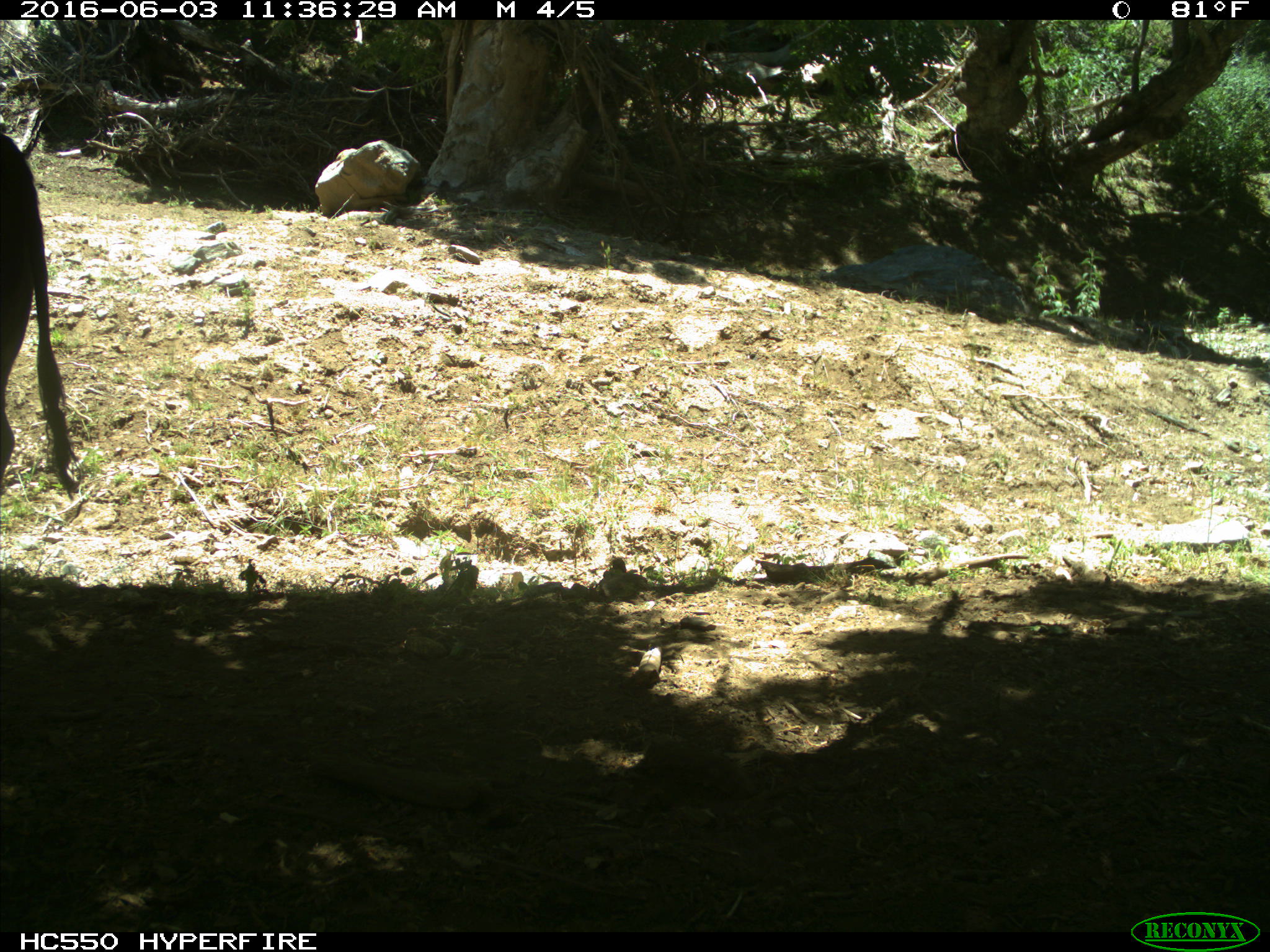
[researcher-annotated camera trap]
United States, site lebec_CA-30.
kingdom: Animalia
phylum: Chordata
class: Mammalia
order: Artiodactyla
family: Bovidae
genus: Bos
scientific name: Bos taurus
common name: domestic cow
Bos taurus (domestic cow).